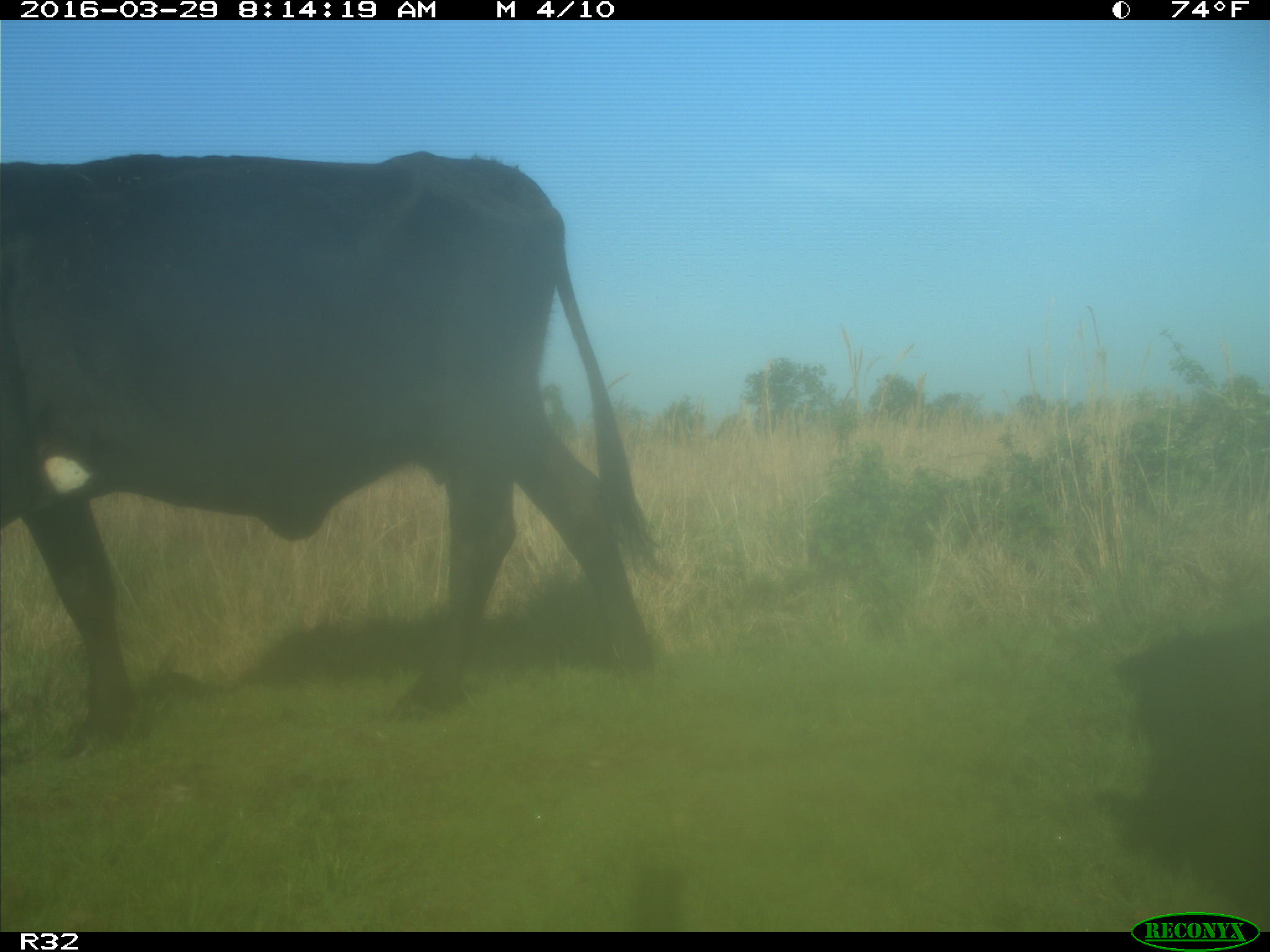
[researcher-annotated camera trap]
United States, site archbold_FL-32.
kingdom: Animalia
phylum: Chordata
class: Mammalia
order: Artiodactyla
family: Bovidae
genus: Bos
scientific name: Bos taurus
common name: domestic cow